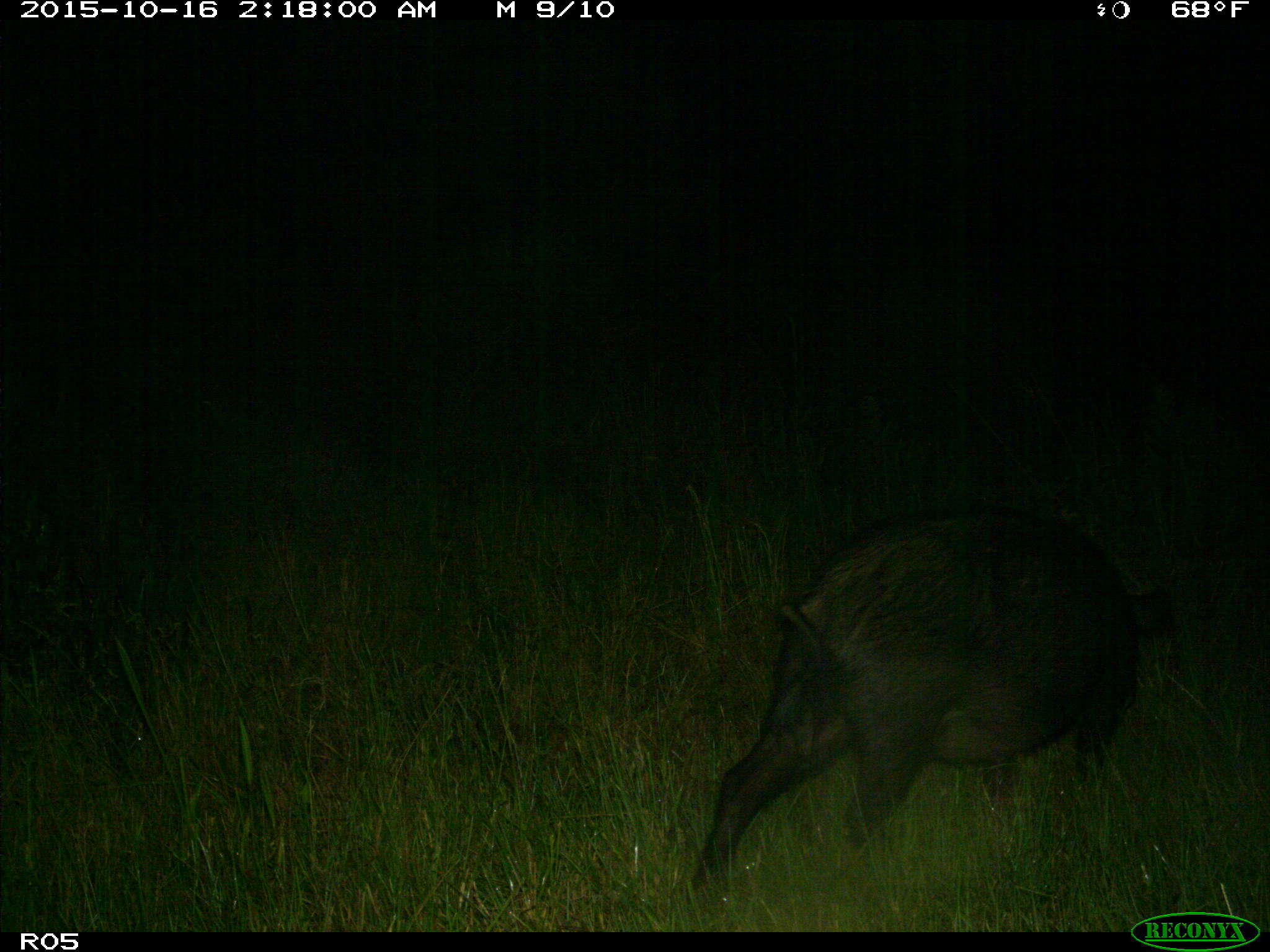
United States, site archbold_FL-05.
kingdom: Animalia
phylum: Chordata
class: Mammalia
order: Artiodactyla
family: Suidae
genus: Sus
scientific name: Sus scrofa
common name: wild boar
Sus scrofa (wild boar).